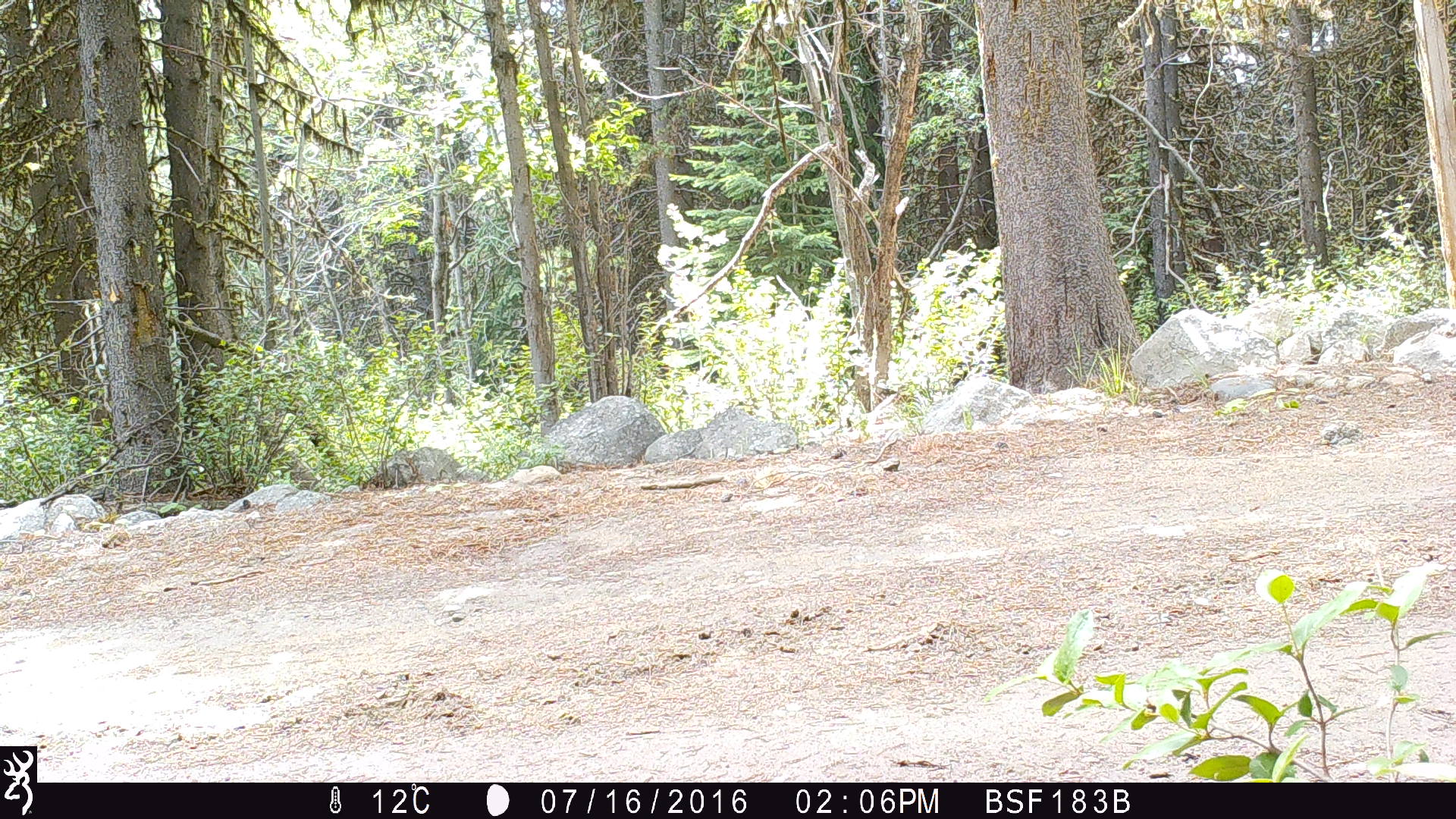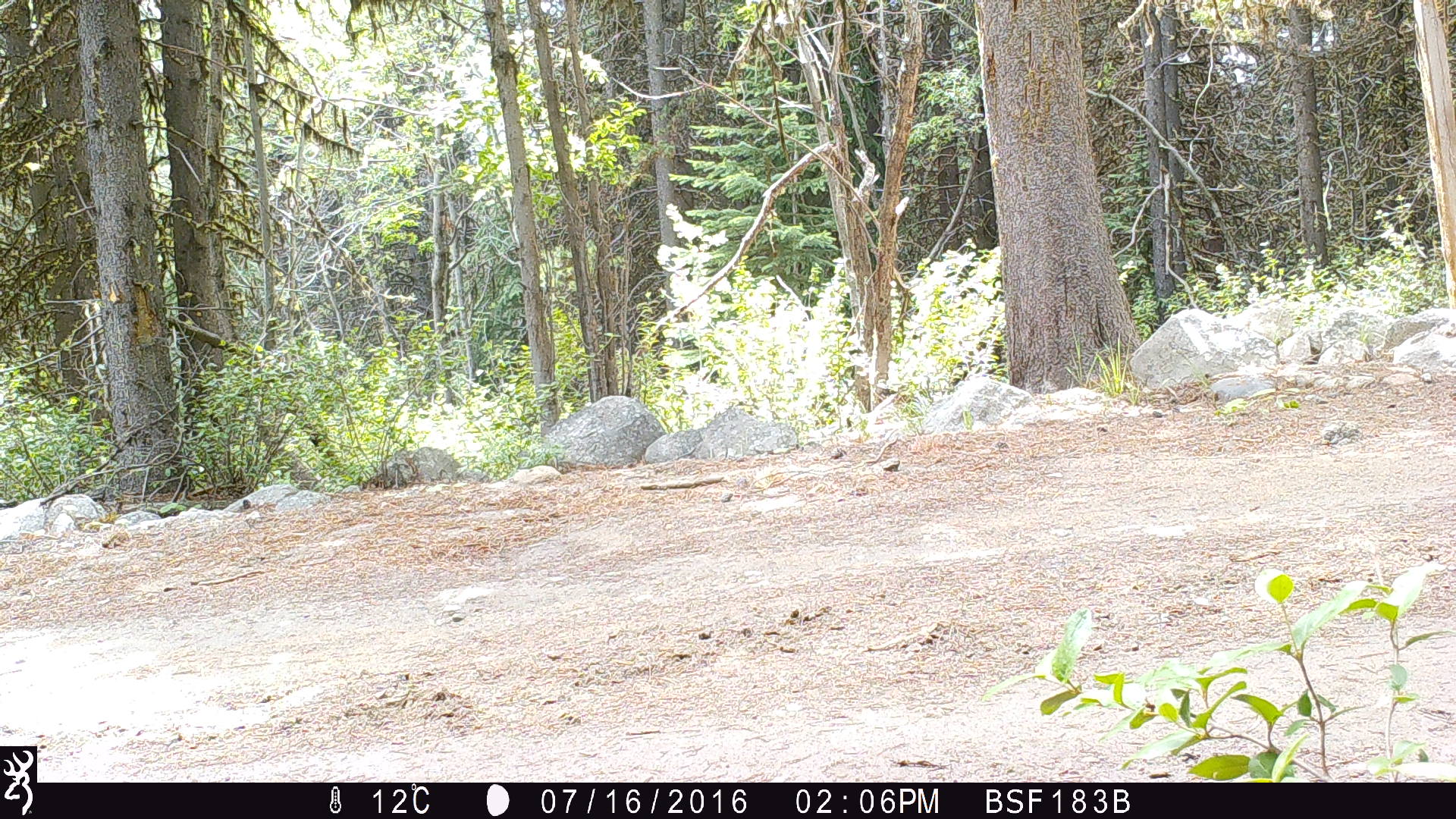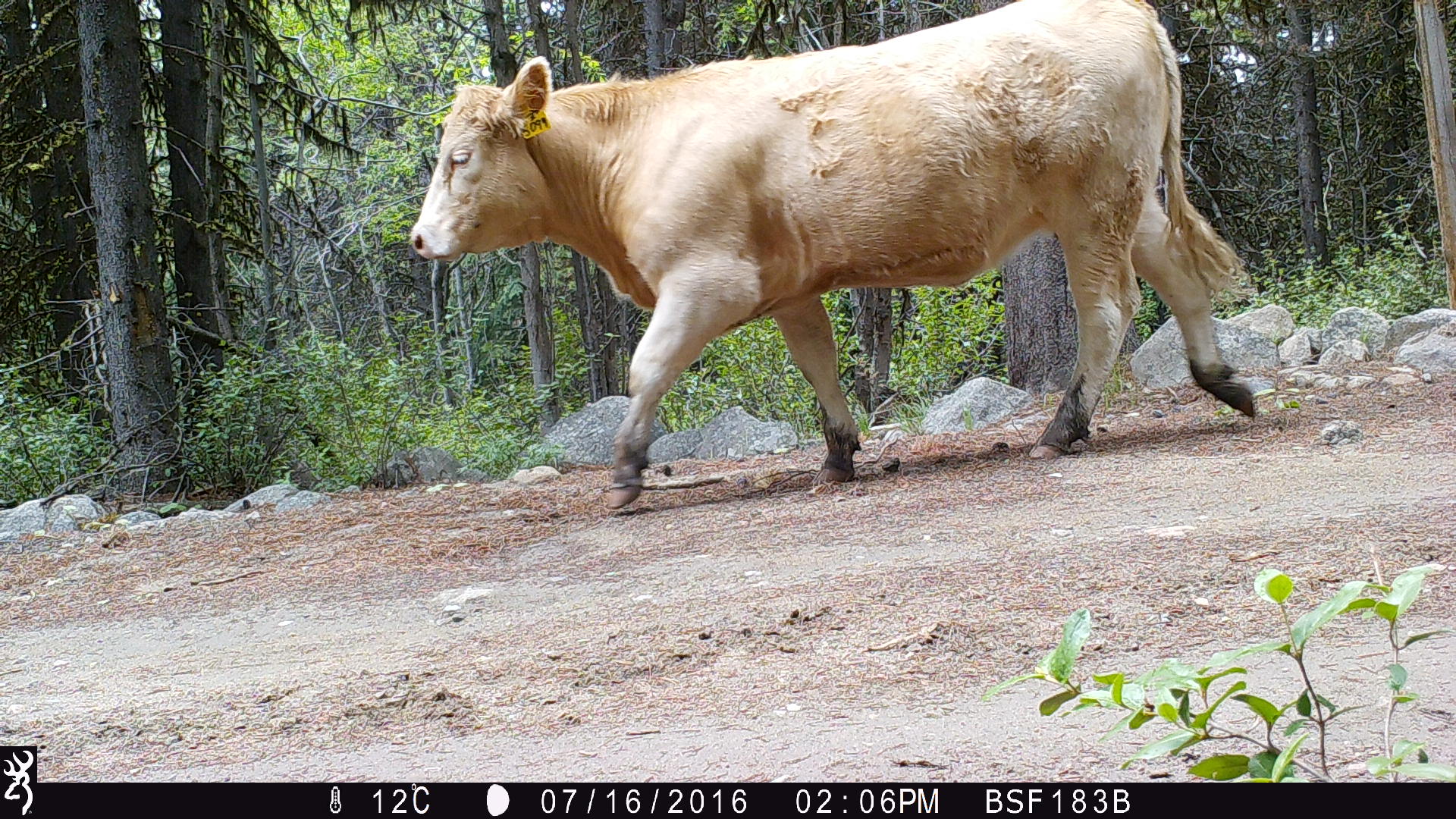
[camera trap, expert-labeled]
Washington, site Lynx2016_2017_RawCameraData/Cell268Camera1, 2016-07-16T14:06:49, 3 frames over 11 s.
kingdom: Animalia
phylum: Chordata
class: Mammalia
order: Artiodactyla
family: Bovidae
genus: Bos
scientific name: Bos taurus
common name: domestic cattle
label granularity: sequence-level